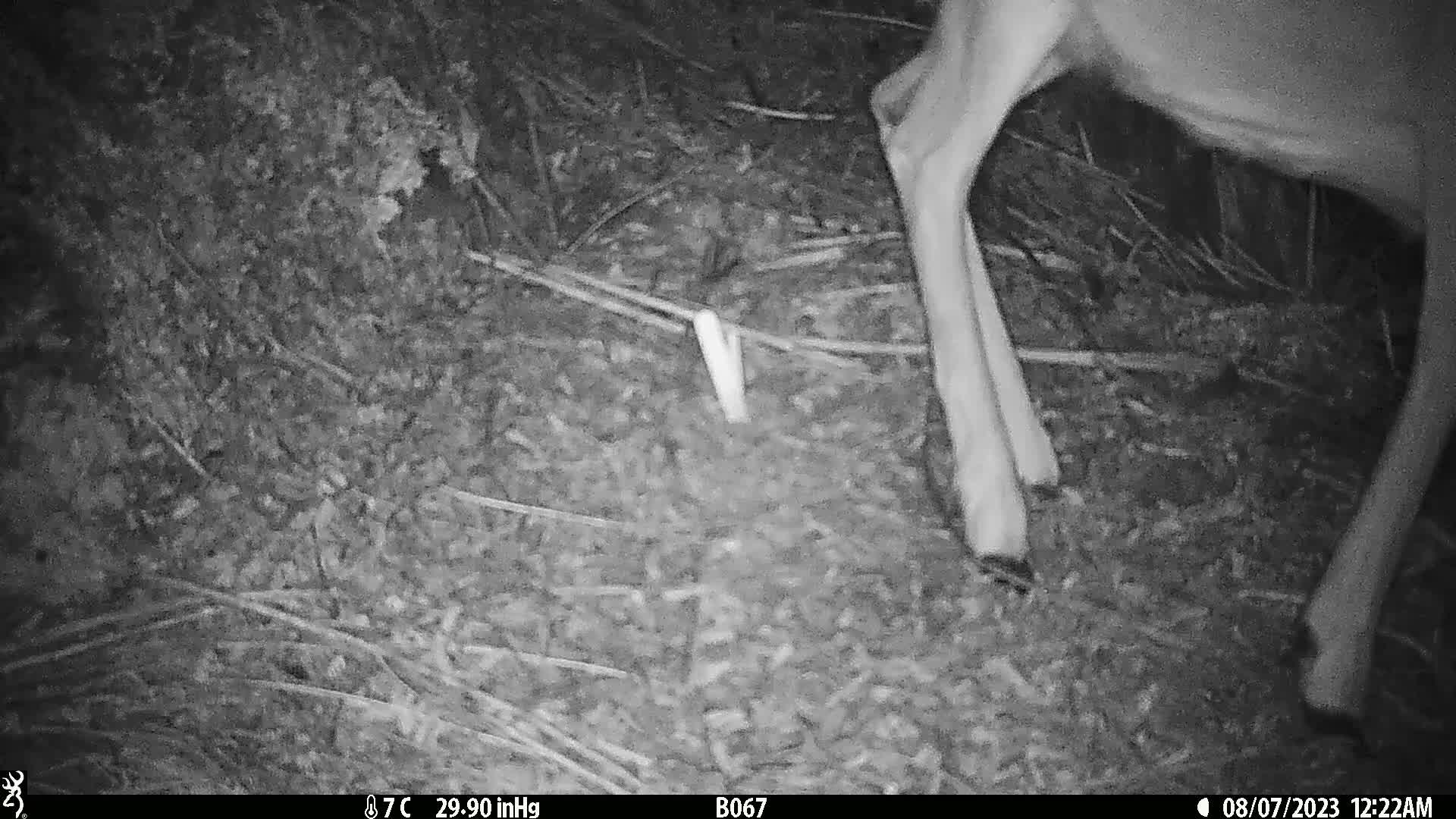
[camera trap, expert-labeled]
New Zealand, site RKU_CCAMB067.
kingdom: Animalia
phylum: Chordata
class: Mammalia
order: Artiodactyla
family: Cervidae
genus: Odocoileus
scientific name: Odocoileus virginianus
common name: white-tailed deer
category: white tailed deer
White tailed deer (white-tailed deer) (Odocoileus virginianus).